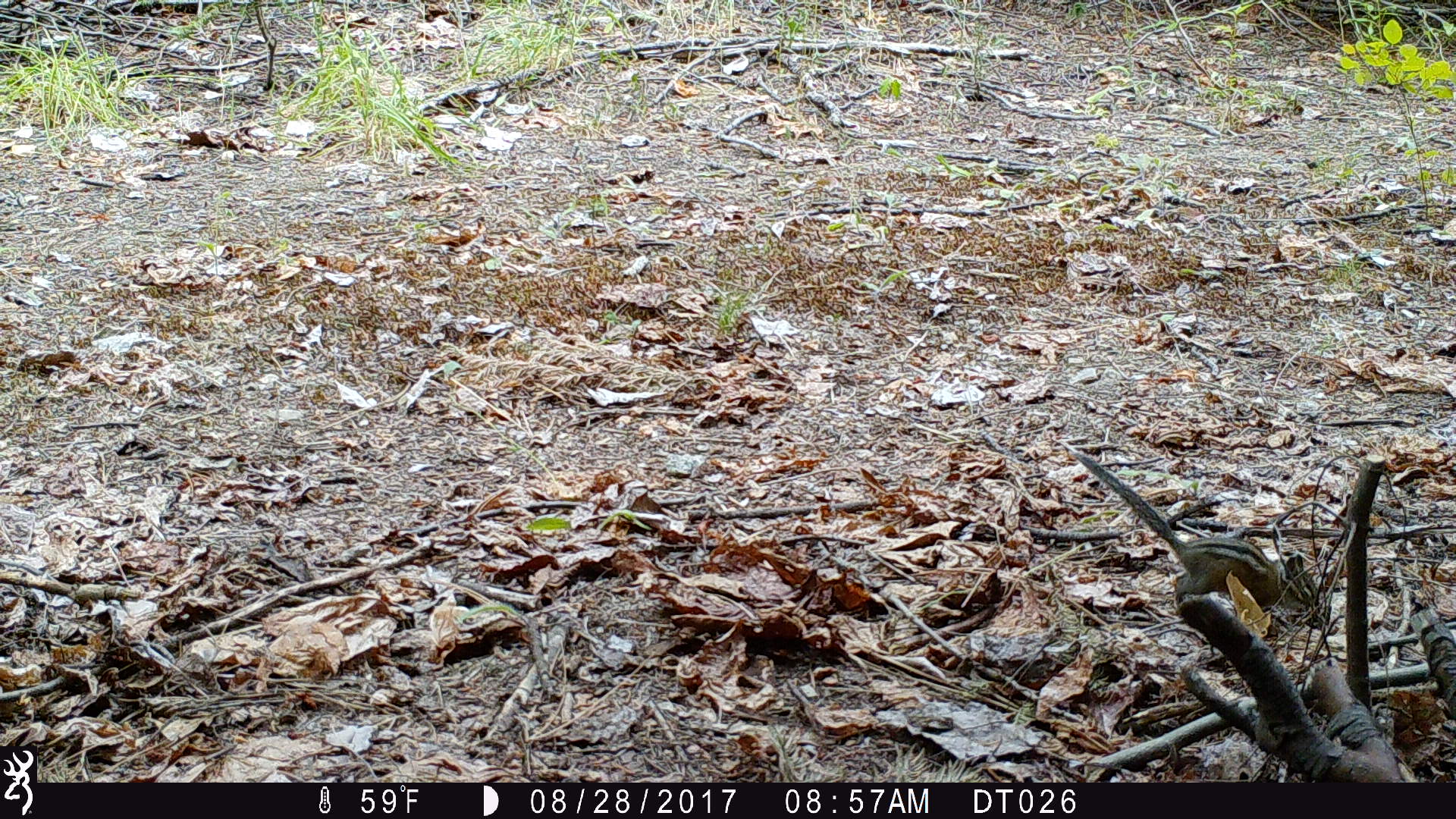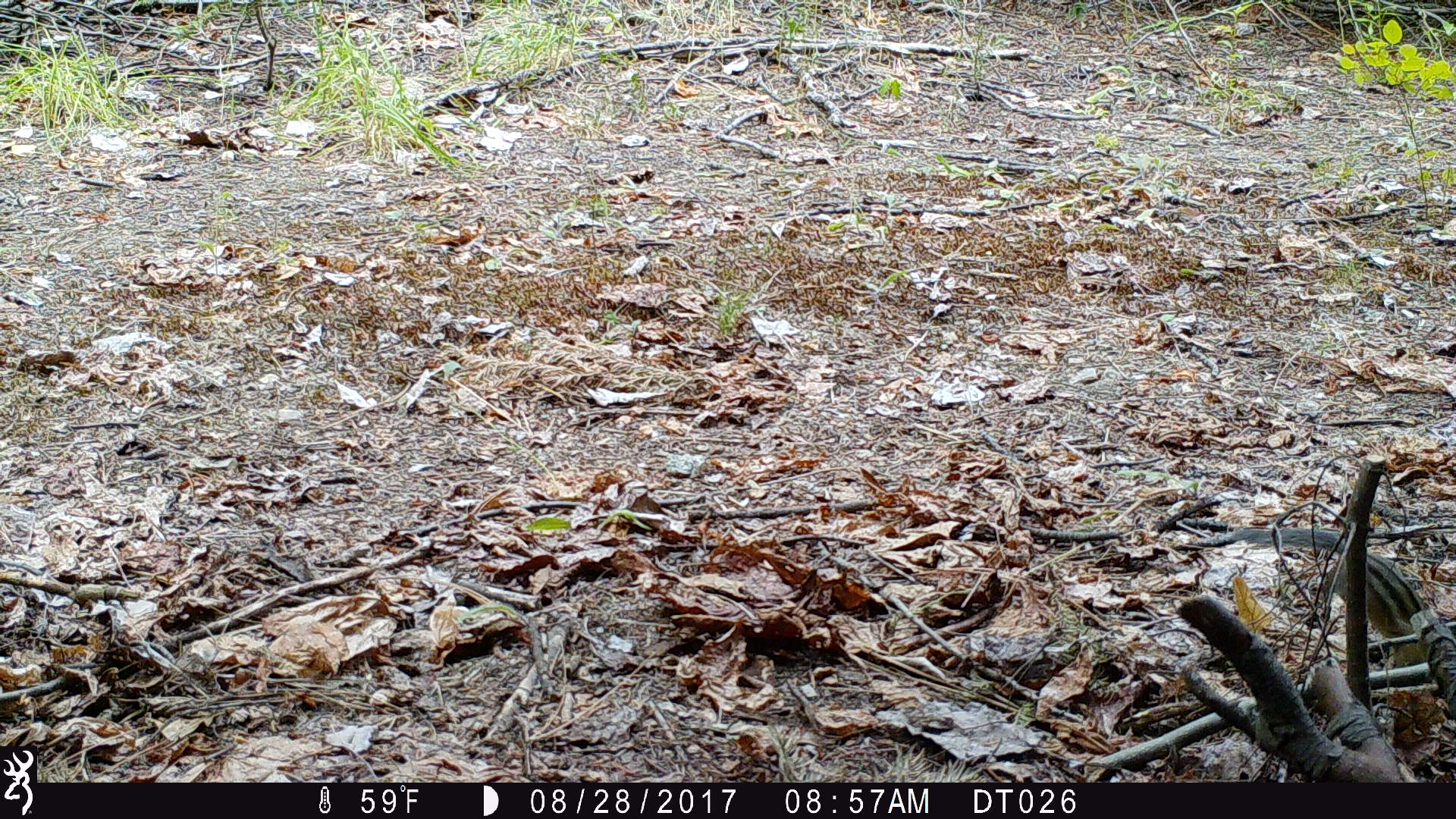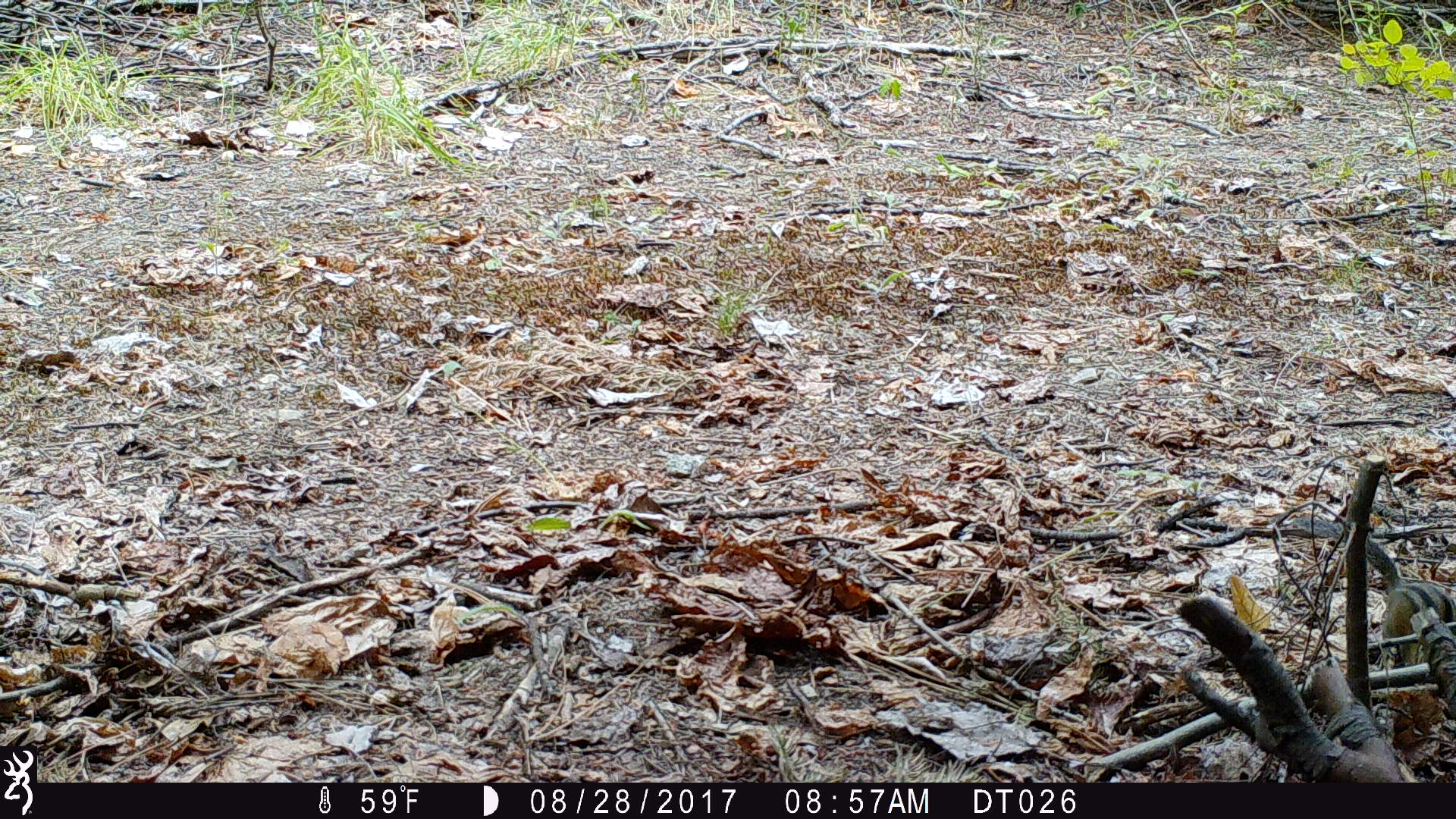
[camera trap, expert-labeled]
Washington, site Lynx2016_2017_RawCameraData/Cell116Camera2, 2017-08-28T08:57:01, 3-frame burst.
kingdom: Animalia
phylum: Chordata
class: Mammalia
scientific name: Mammalia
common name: small mammal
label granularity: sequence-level